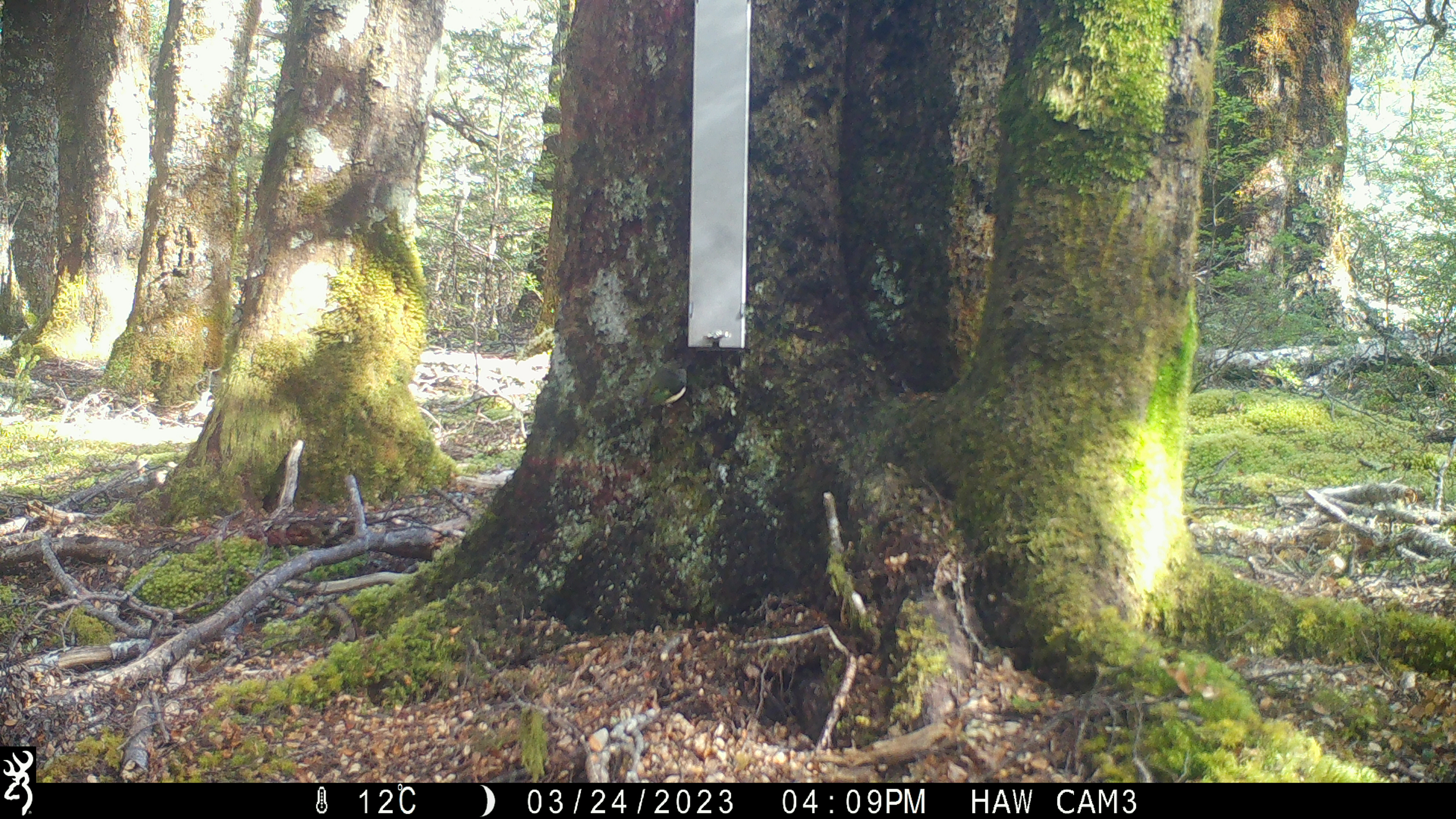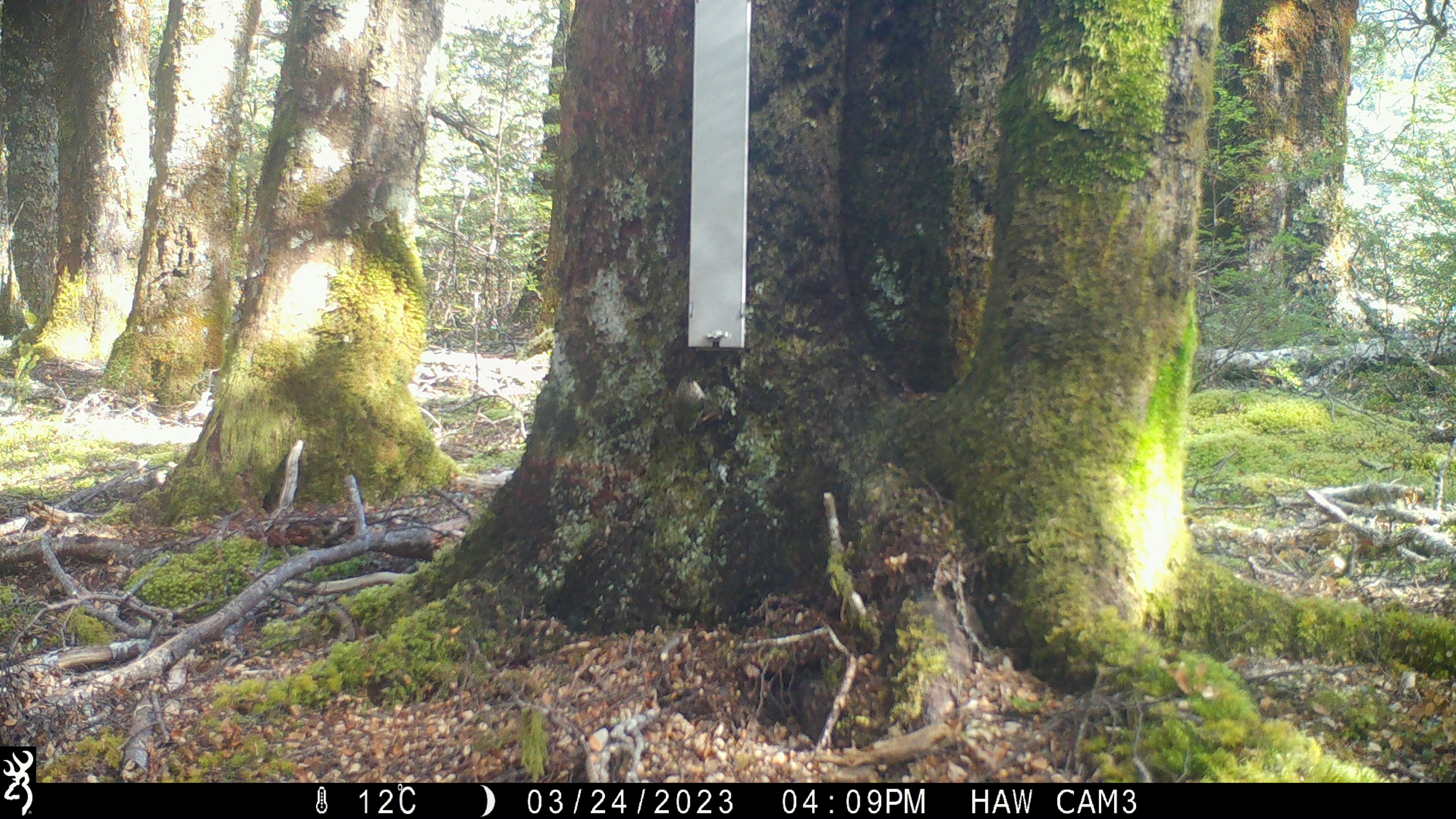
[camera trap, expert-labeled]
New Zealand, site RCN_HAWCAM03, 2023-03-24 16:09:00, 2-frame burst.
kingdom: Animalia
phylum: Chordata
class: Aves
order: Passeriformes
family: Acanthisittidae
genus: Acanthisitta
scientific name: Acanthisitta chloris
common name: rifleman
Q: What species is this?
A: Rifleman (Acanthisitta chloris).